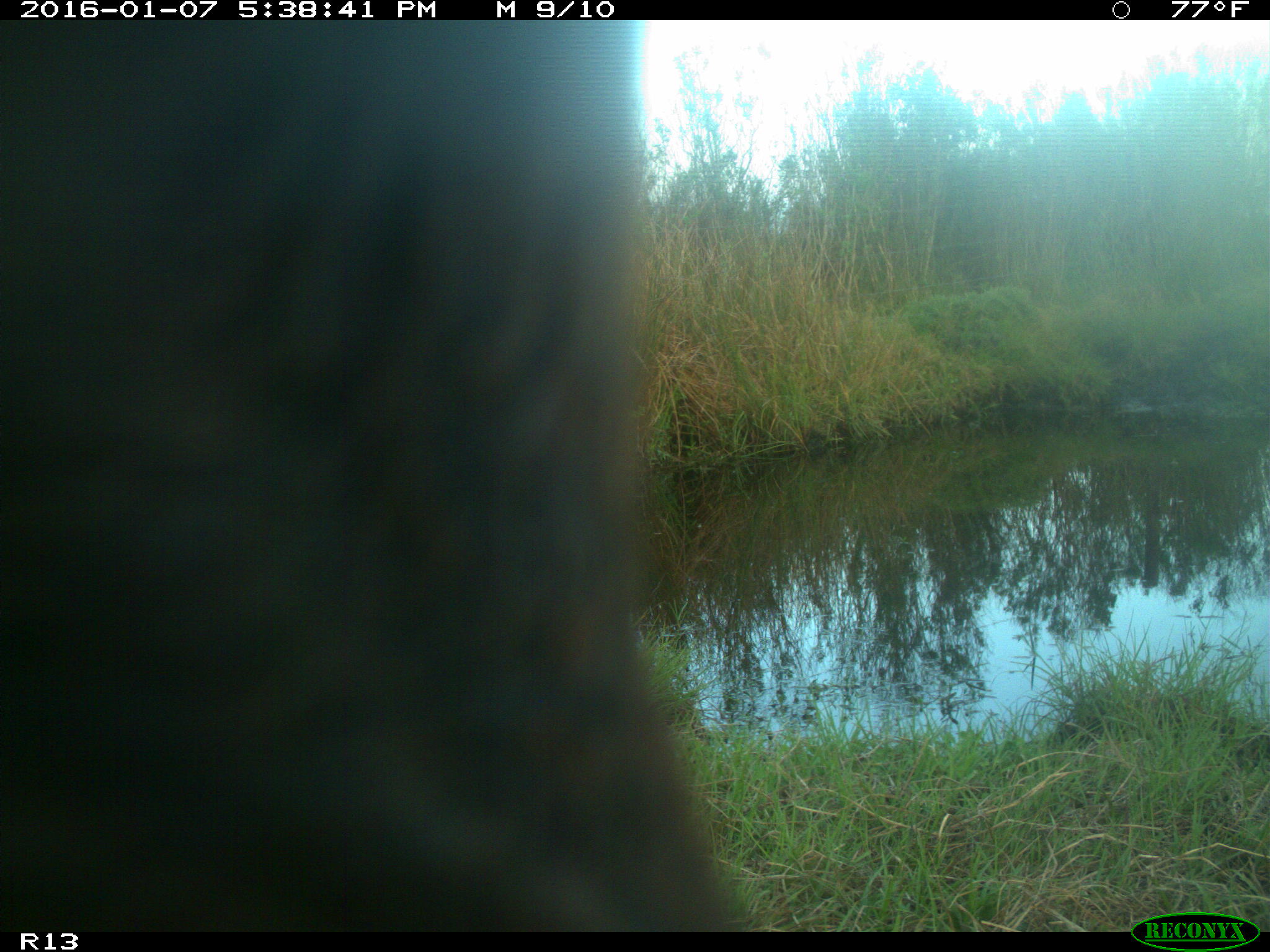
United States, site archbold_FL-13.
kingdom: Animalia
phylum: Chordata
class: Mammalia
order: Artiodactyla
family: Bovidae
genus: Bos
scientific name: Bos taurus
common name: domestic cow